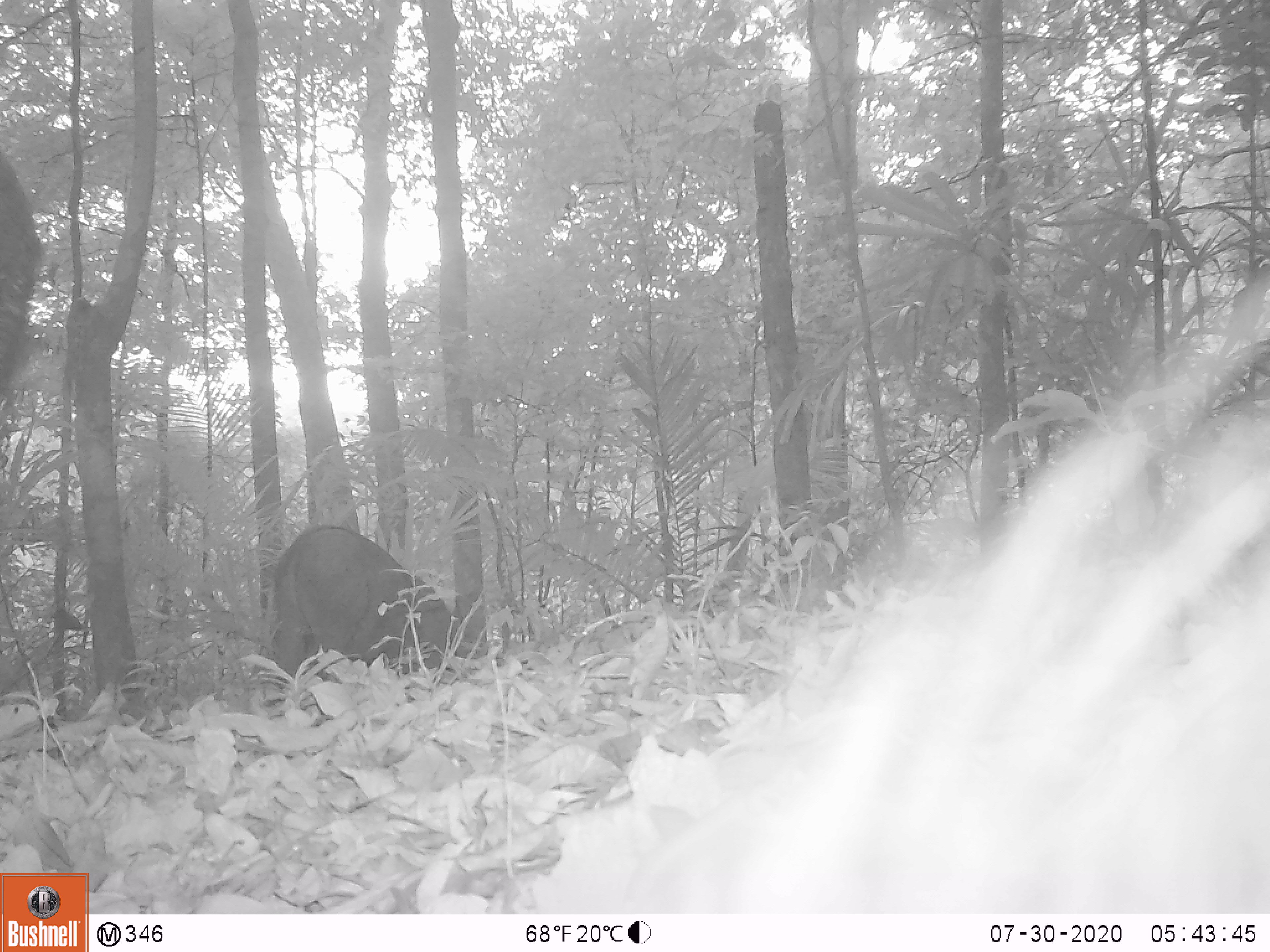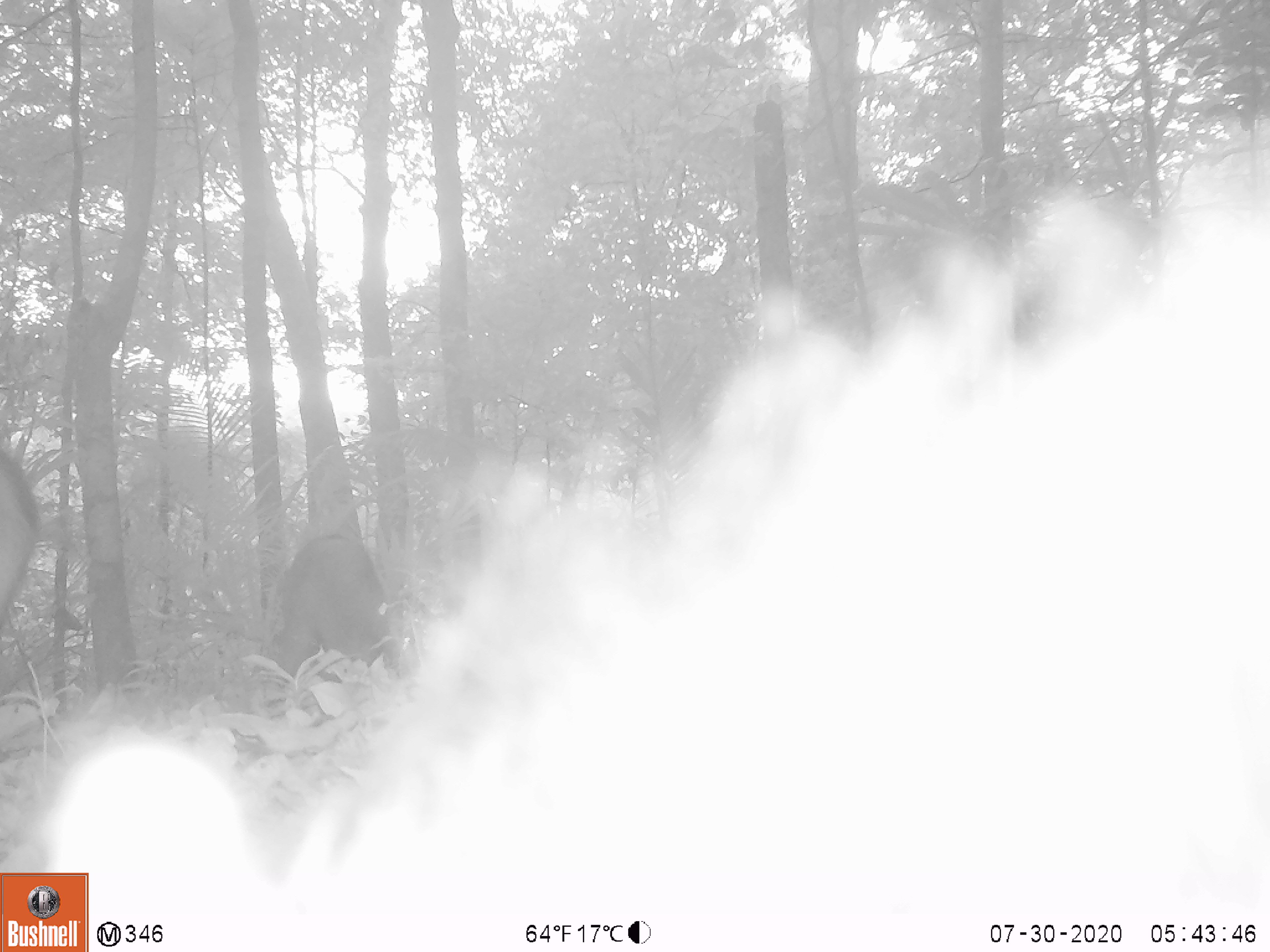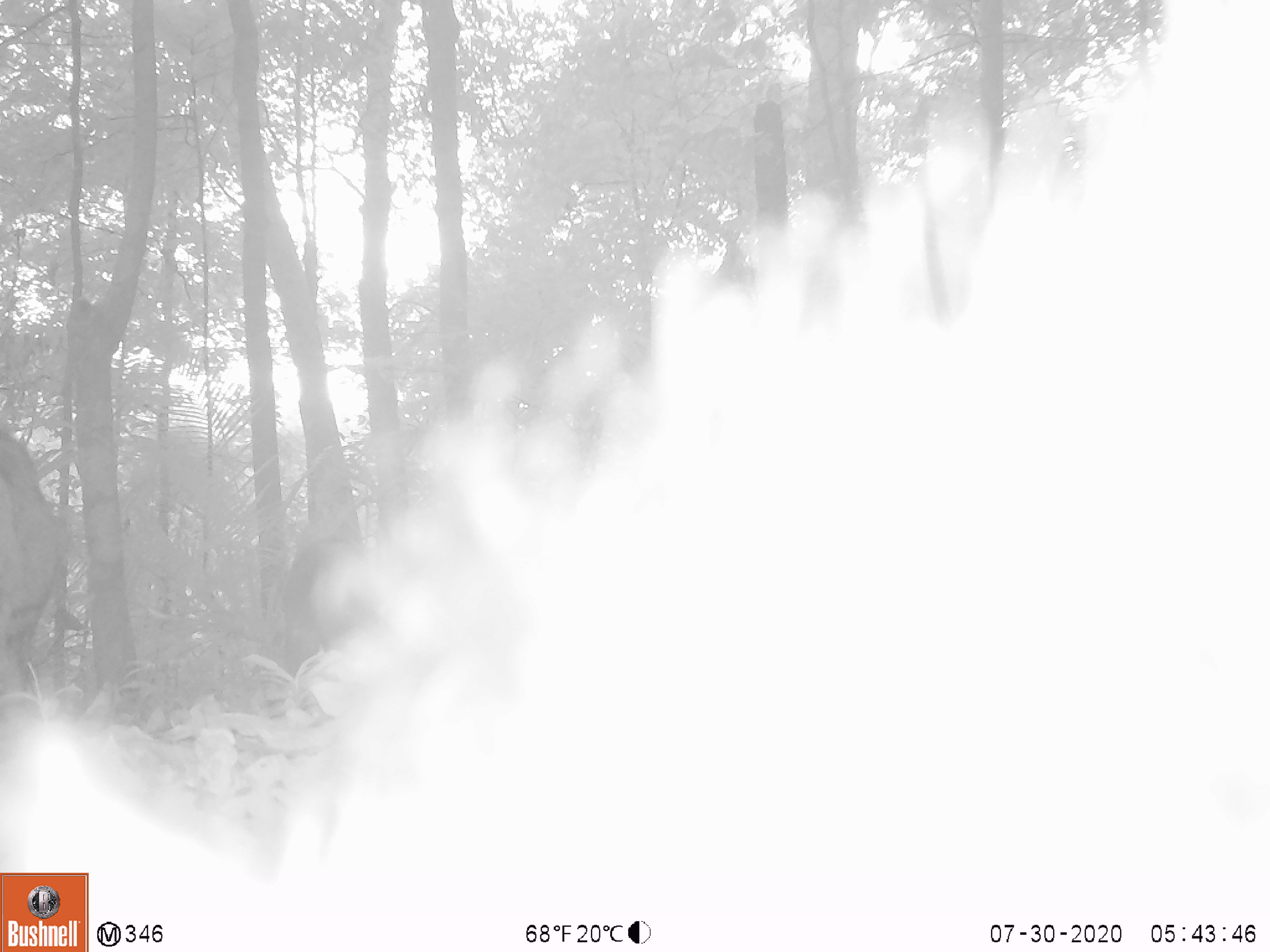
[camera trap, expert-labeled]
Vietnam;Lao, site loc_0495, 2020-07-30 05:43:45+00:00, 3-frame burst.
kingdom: Animalia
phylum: Chordata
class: Mammalia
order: Artiodactyla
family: Suidae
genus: Sus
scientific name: Sus scrofa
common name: eurasian wild pig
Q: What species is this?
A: Eurasian wild pig (Sus scrofa).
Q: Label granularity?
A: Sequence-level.